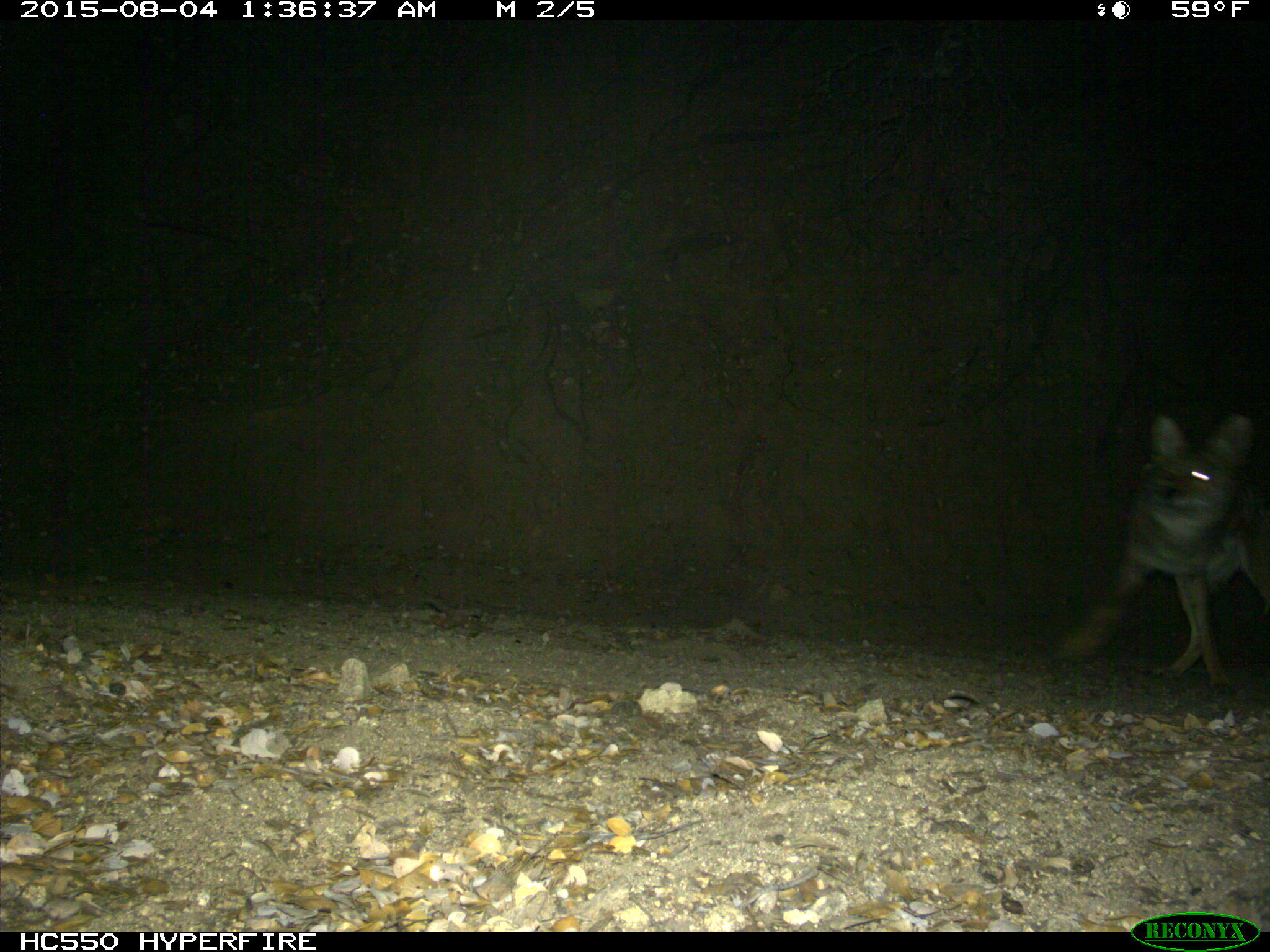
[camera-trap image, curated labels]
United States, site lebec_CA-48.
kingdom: Animalia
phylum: Chordata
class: Mammalia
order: Carnivora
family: Canidae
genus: Canis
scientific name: Canis latrans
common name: coyote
Canis latrans (coyote).